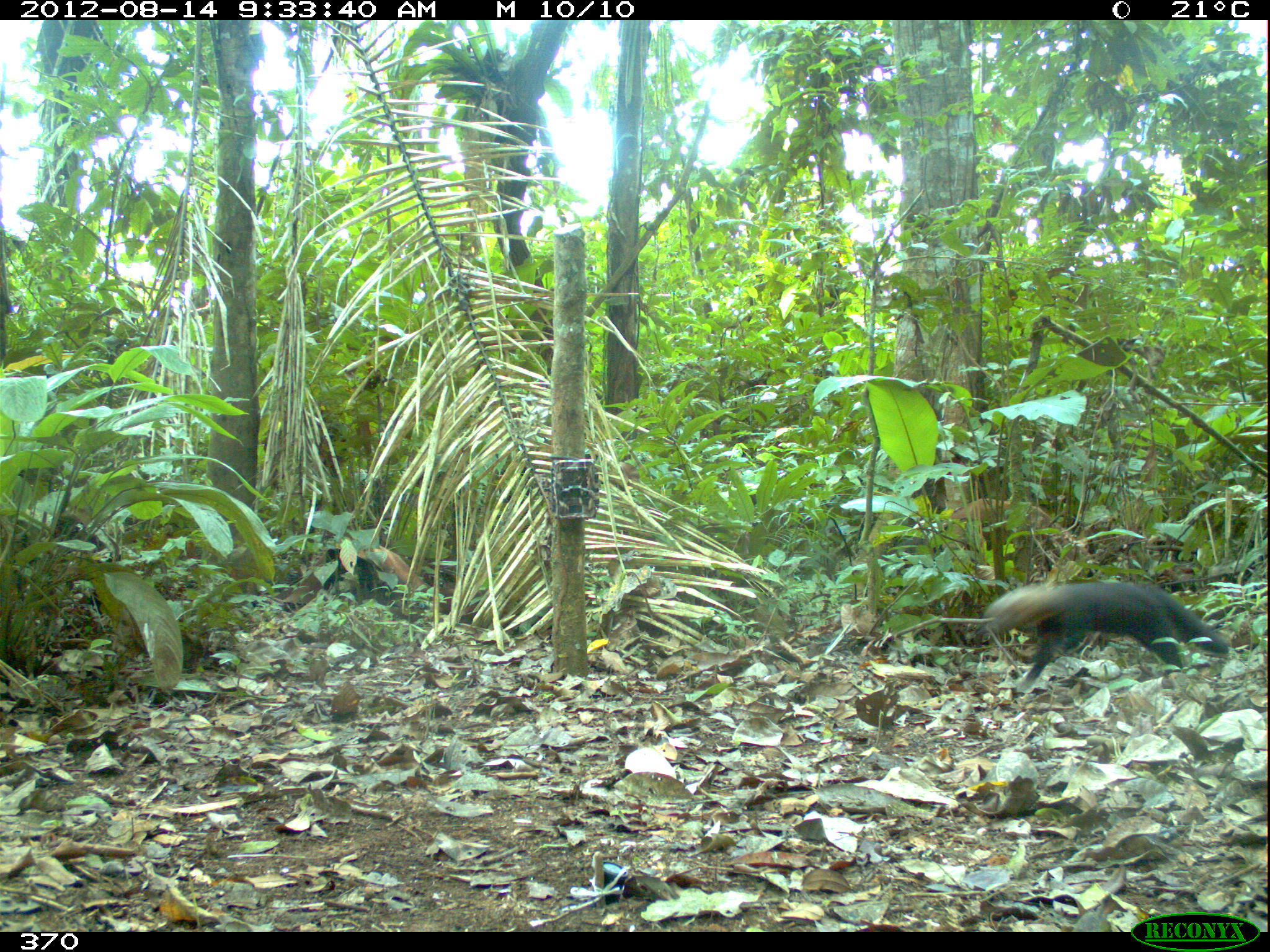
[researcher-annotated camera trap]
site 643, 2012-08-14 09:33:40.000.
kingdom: Animalia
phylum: Chordata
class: Mammalia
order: Carnivora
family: Mustelidae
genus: Eira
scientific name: Eira barbara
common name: tayra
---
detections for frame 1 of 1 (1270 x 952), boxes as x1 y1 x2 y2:
eira barbara: 974 579 1232 693